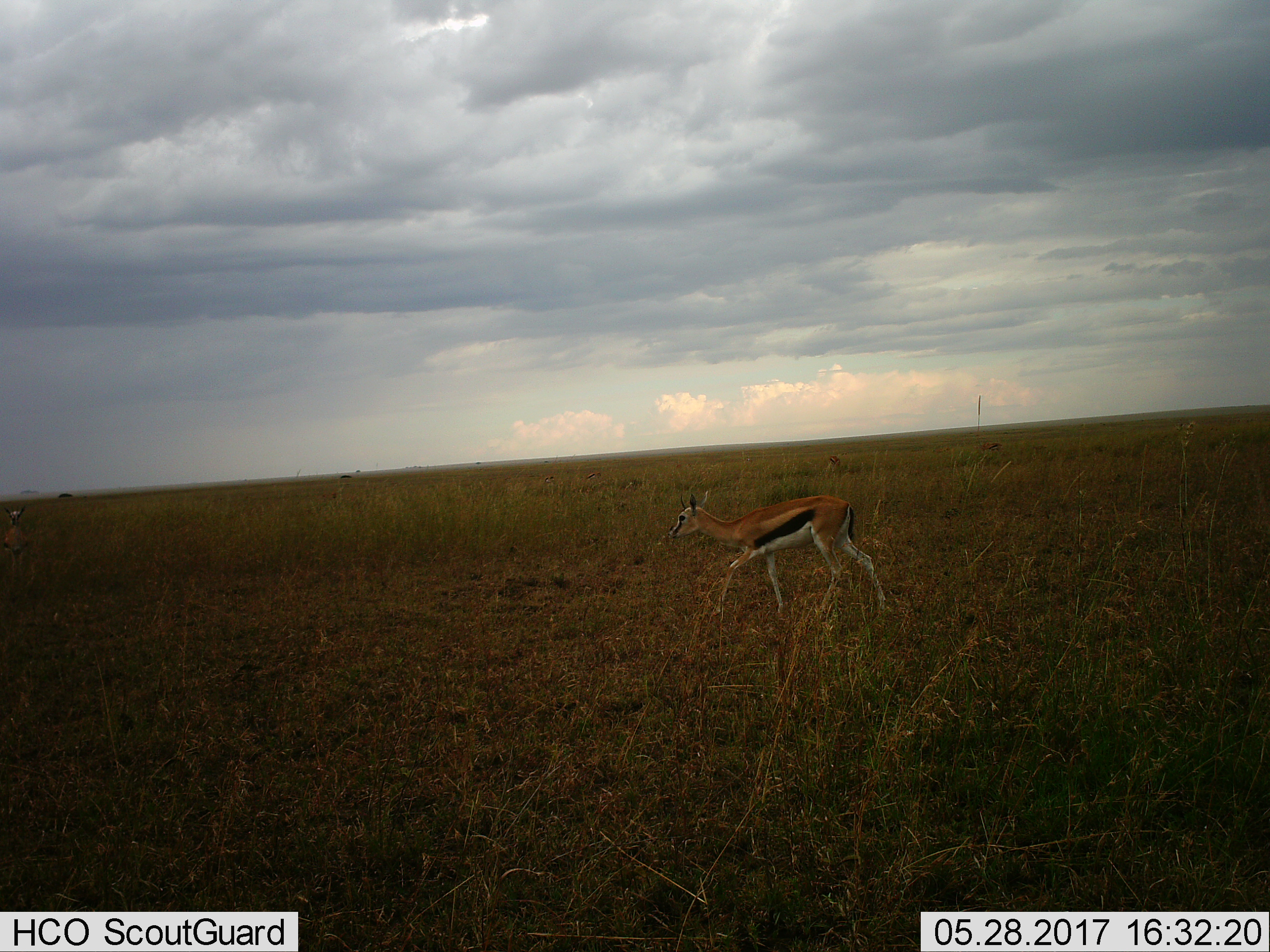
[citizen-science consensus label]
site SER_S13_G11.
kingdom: Animalia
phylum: Chordata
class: Mammalia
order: Artiodactyla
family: Bovidae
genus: Eudorcas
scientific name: Eudorcas thomsonii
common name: thomson's gazelle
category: gazellethomsons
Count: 1.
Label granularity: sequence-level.